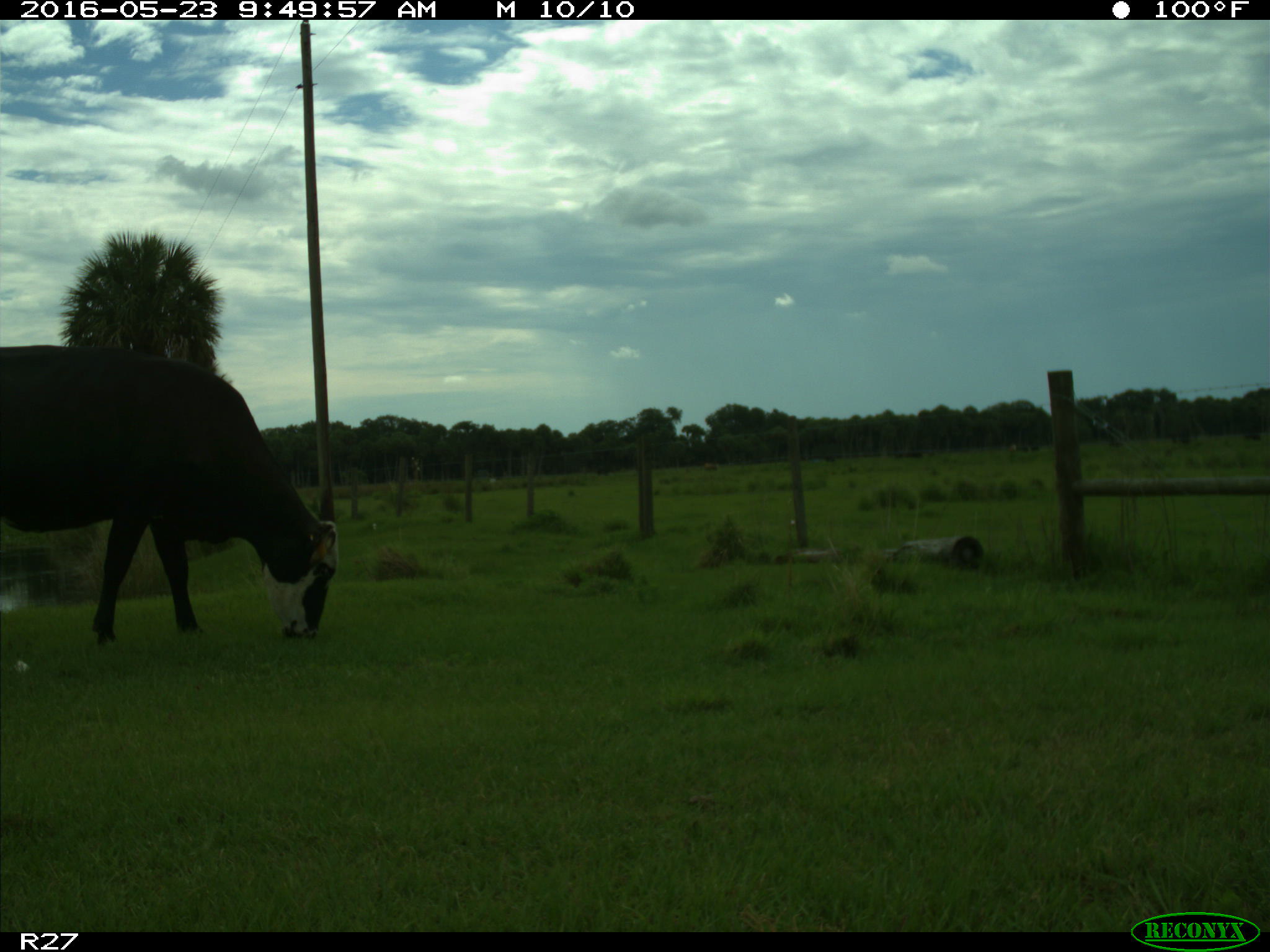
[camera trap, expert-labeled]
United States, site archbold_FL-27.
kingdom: Animalia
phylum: Chordata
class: Mammalia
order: Artiodactyla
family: Bovidae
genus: Bos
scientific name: Bos taurus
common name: domestic cow